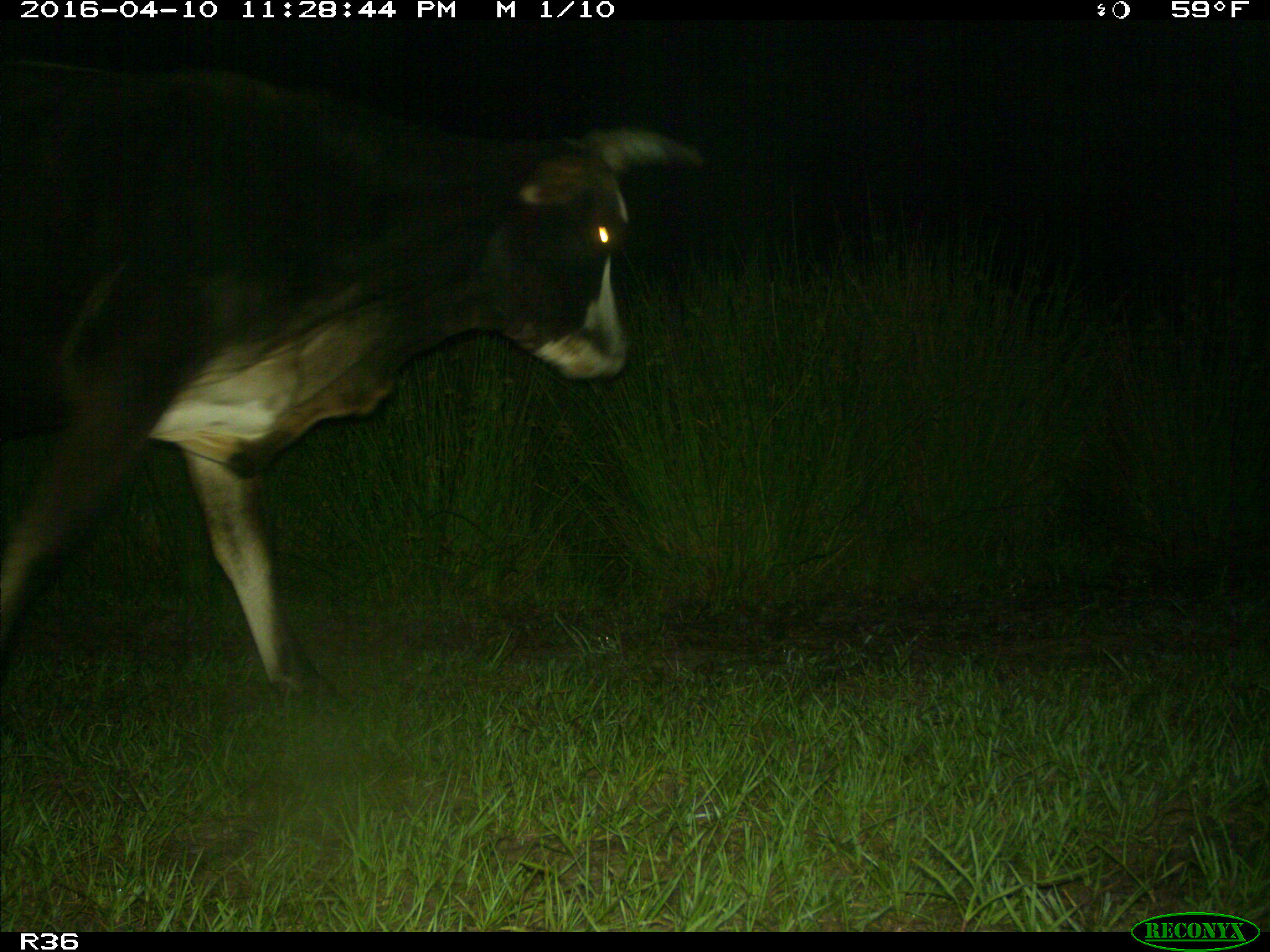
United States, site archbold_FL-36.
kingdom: Animalia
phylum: Chordata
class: Mammalia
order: Artiodactyla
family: Bovidae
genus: Bos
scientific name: Bos taurus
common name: domestic cow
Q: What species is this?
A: Bos taurus (domestic cow).